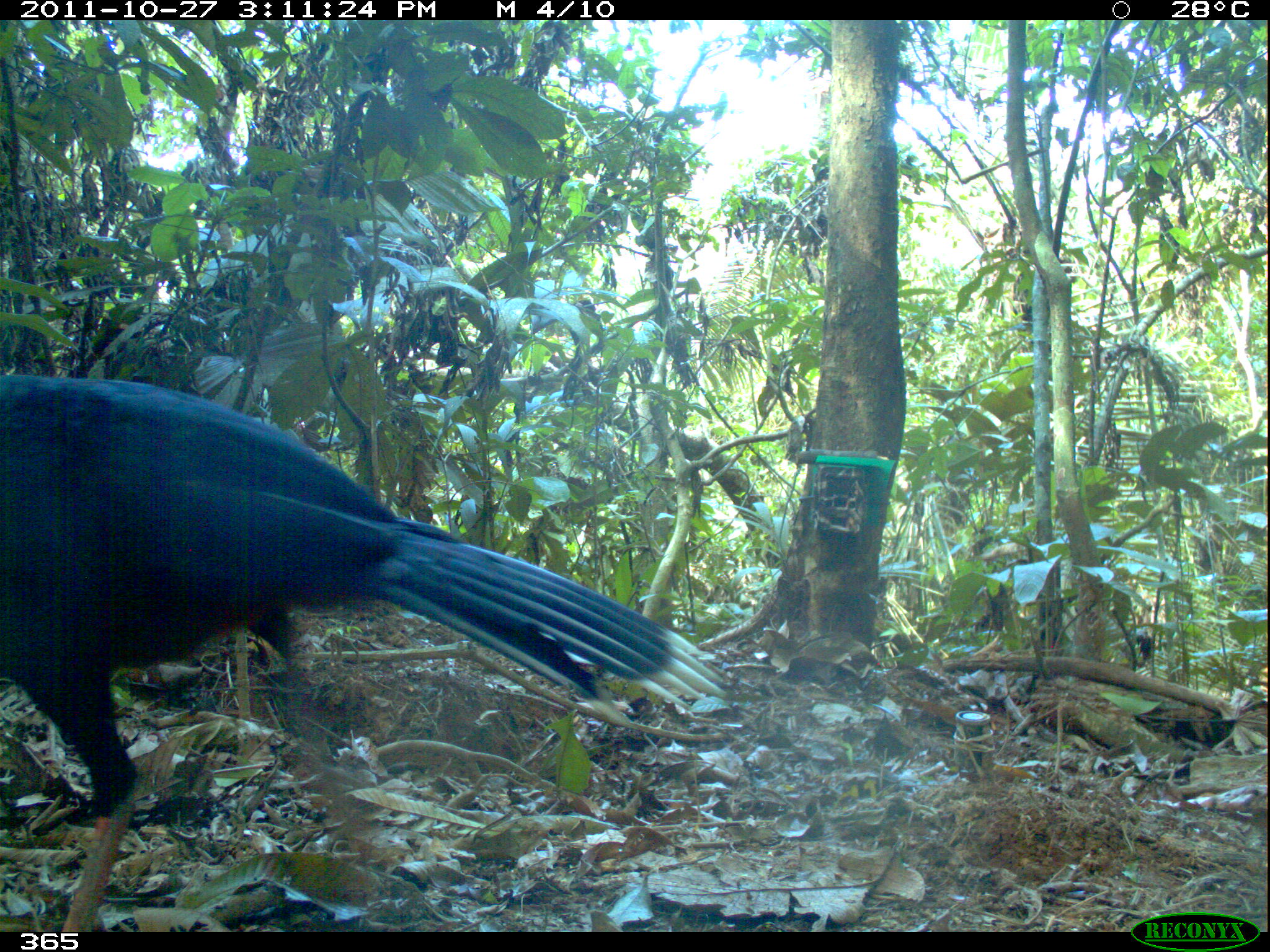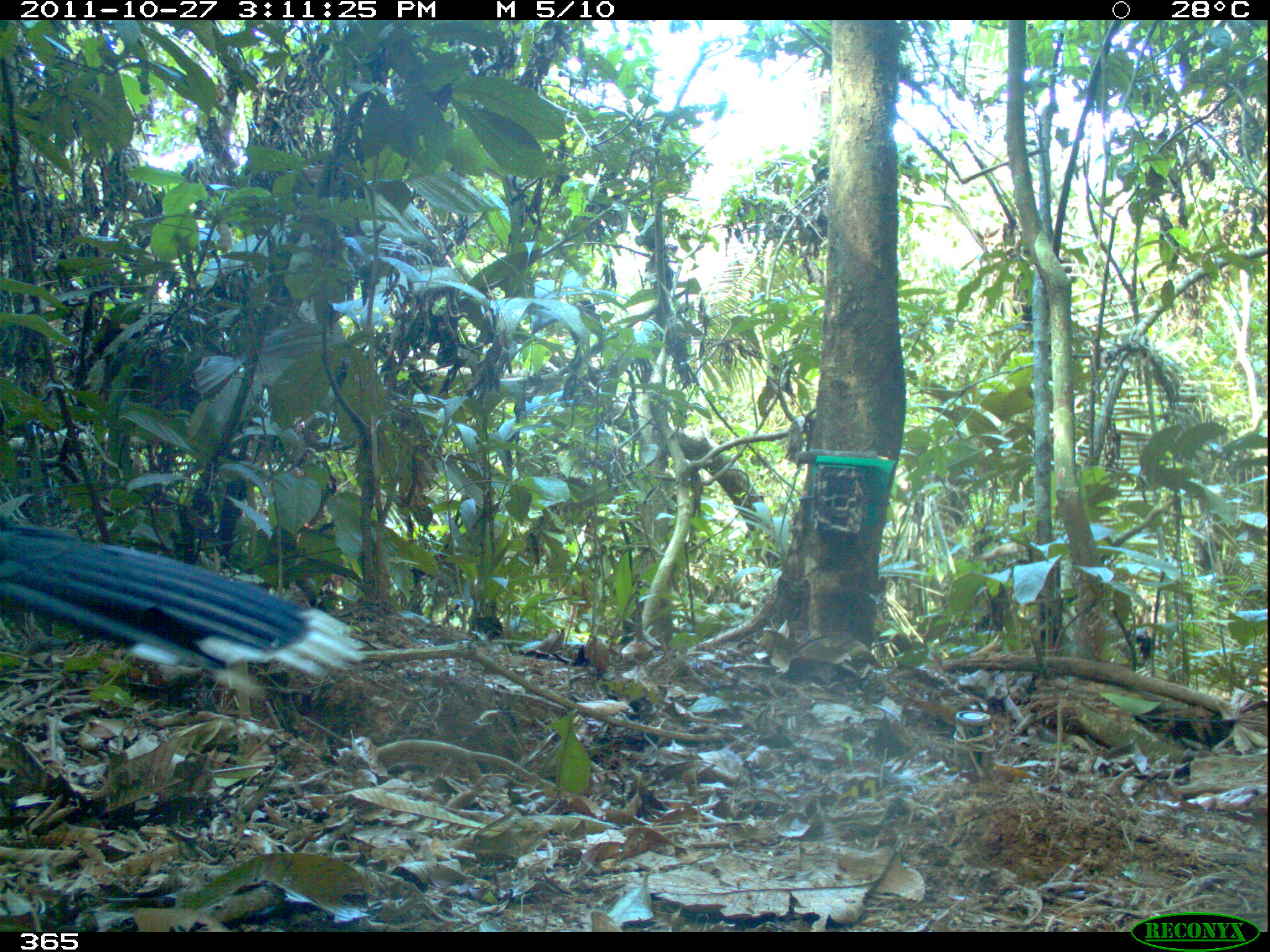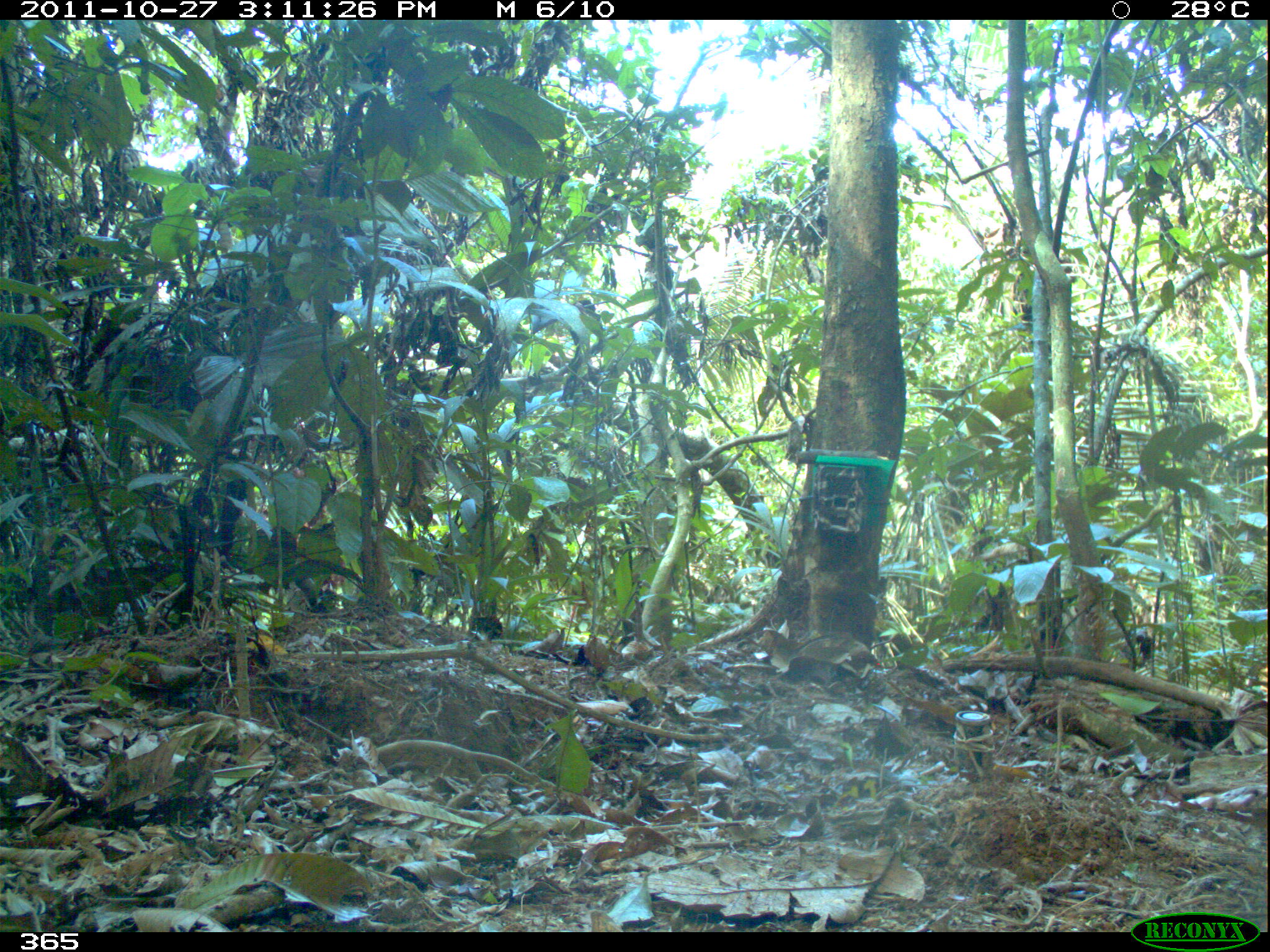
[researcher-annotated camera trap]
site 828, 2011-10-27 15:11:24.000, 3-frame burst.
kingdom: Animalia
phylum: Chordata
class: Aves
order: Galliformes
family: Cracidae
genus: Mitu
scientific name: Mitu tuberosum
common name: razor-billed curassow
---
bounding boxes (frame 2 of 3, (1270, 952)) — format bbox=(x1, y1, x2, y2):
mitu tuberosum: bbox=(0, 515, 363, 699)